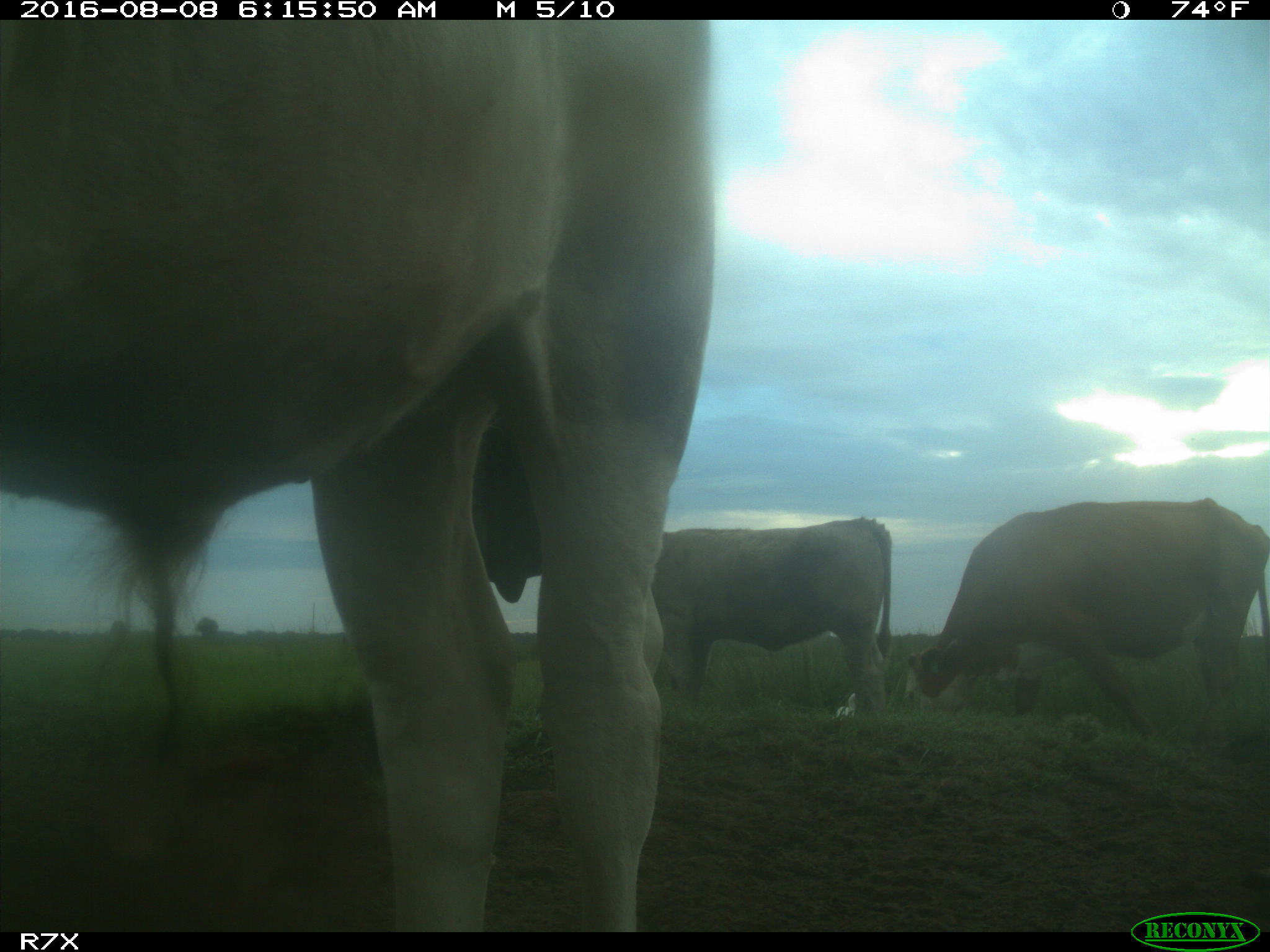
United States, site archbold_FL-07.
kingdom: Animalia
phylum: Chordata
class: Mammalia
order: Artiodactyla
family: Bovidae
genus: Bos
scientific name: Bos taurus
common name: domestic cow